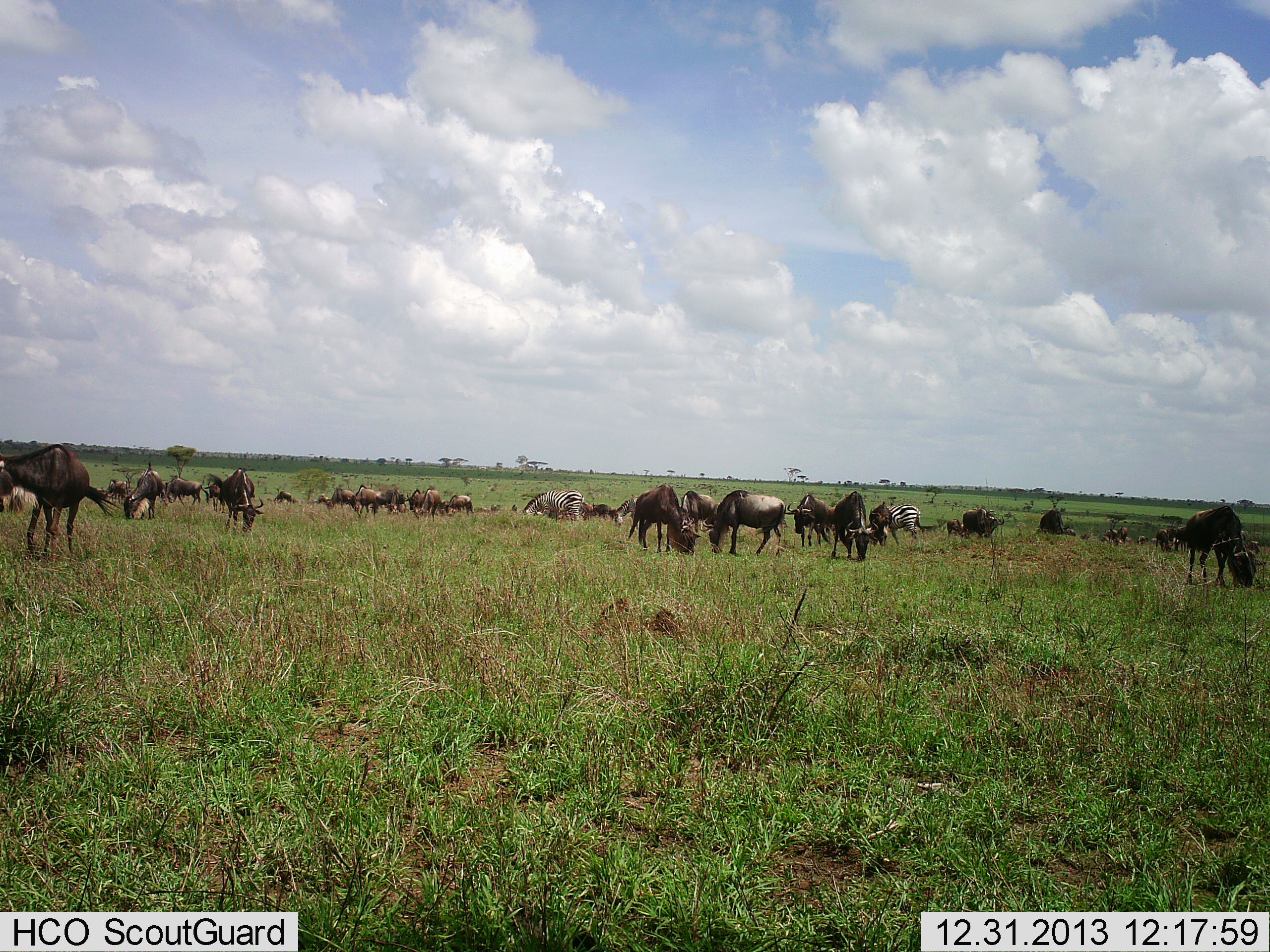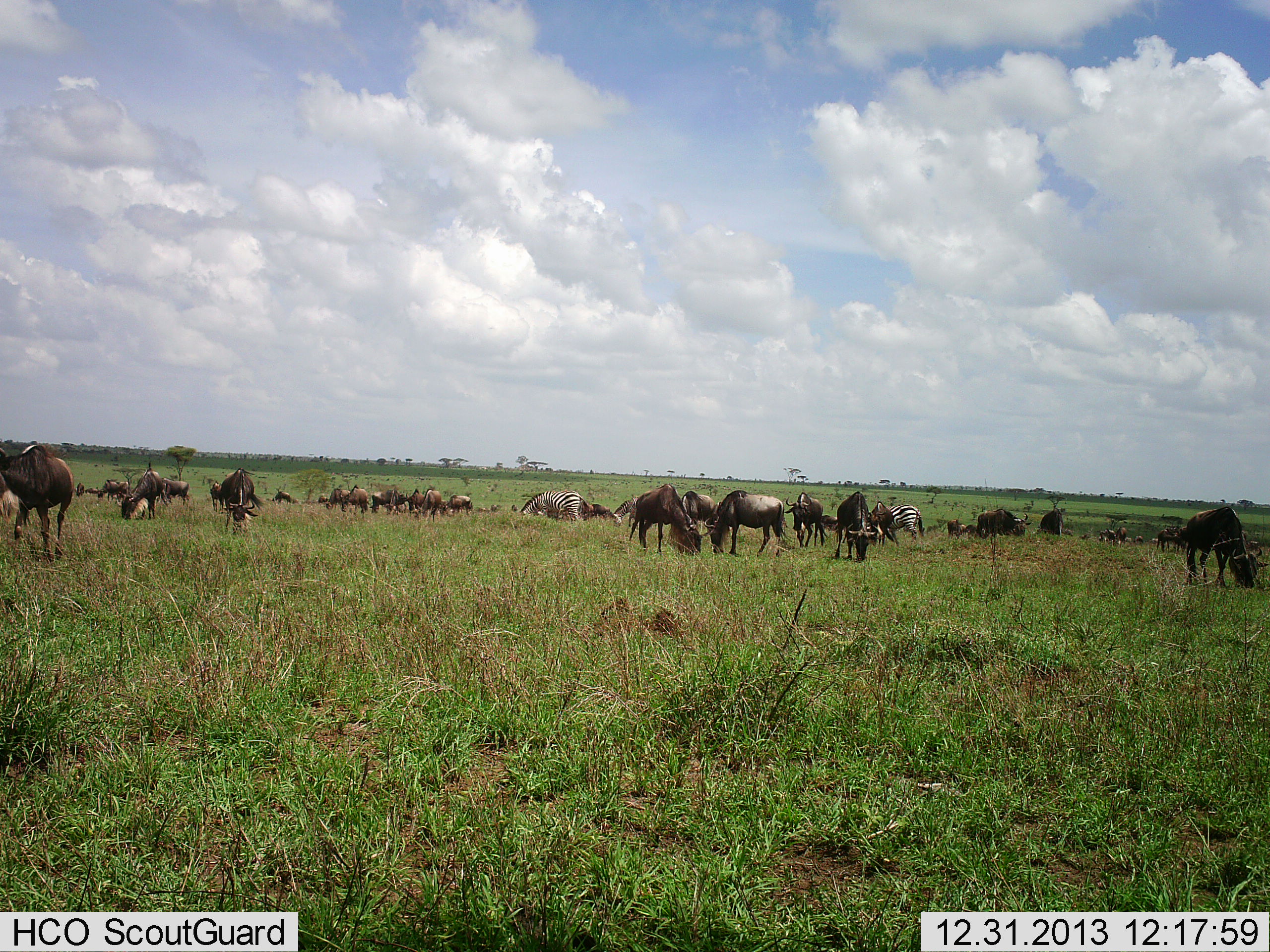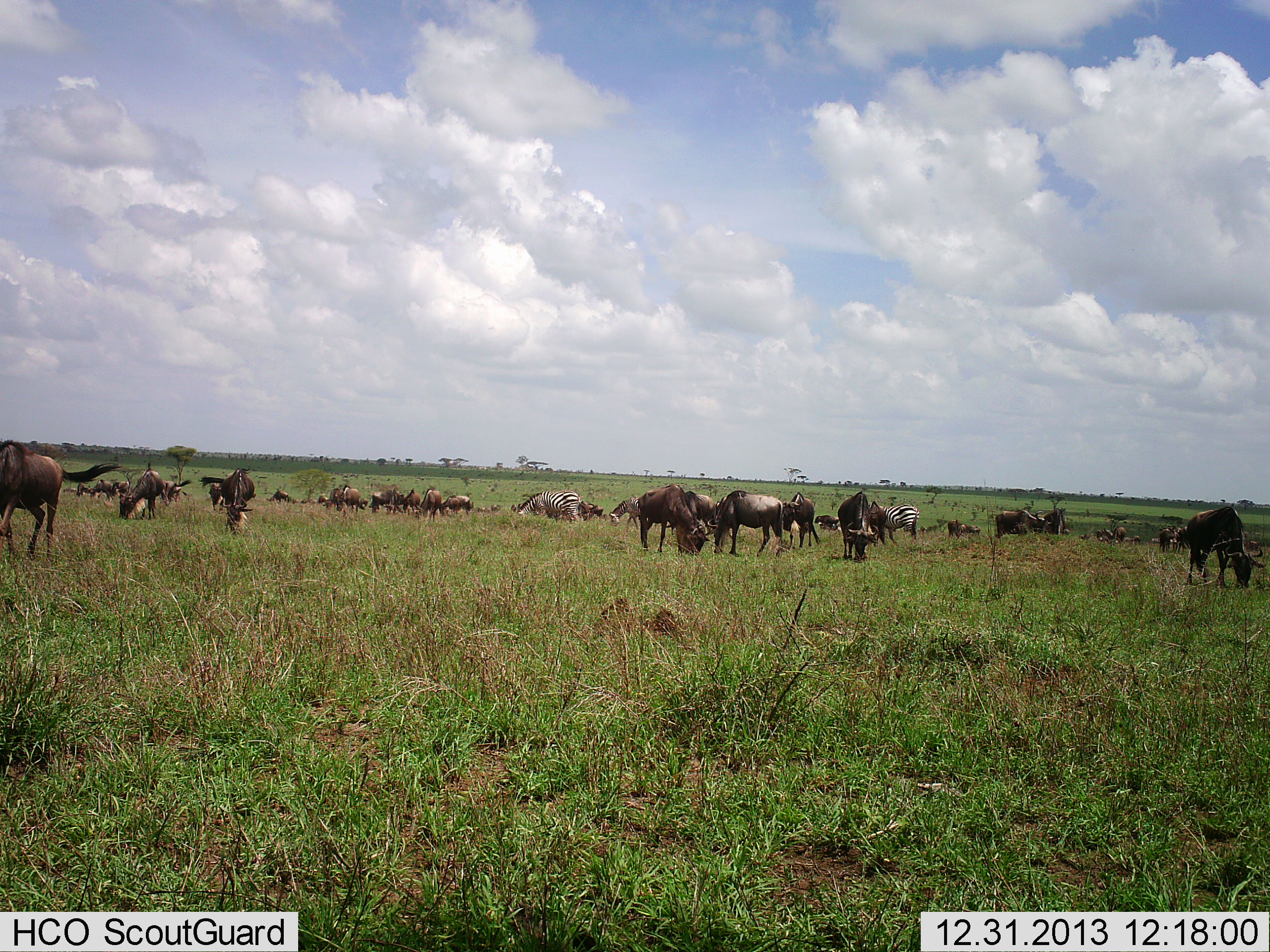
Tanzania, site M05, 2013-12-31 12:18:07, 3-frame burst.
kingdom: Animalia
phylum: Chordata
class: Mammalia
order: Artiodactyla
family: Bovidae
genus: Connochaetes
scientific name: Connochaetes taurinus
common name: blue wildebeest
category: wildebeest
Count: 11-50.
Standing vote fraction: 27%.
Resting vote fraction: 0%.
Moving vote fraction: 36%.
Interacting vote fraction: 0%.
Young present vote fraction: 9%.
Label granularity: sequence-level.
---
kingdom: Animalia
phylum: Chordata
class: Mammalia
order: Perissodactyla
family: Equidae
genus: Equus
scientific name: Equus quagga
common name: plains zebra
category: zebra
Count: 2.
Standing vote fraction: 27%.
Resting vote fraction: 0%.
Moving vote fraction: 9%.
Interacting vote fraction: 0%.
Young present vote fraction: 0%.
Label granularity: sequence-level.